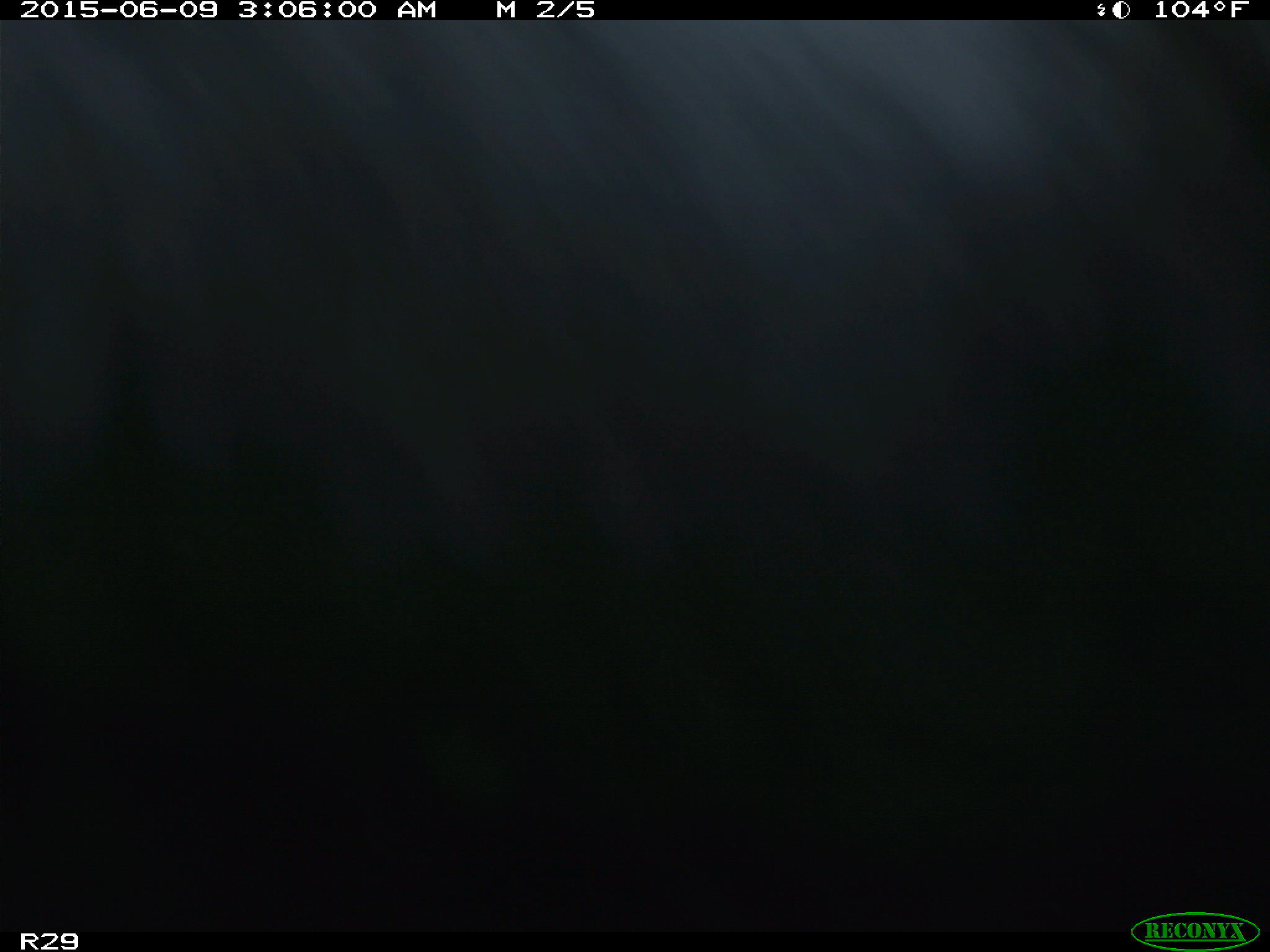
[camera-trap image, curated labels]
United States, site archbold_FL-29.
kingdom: Animalia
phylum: Chordata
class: Mammalia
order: Artiodactyla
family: Bovidae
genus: Bos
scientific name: Bos taurus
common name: domestic cow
Bos taurus (domestic cow).